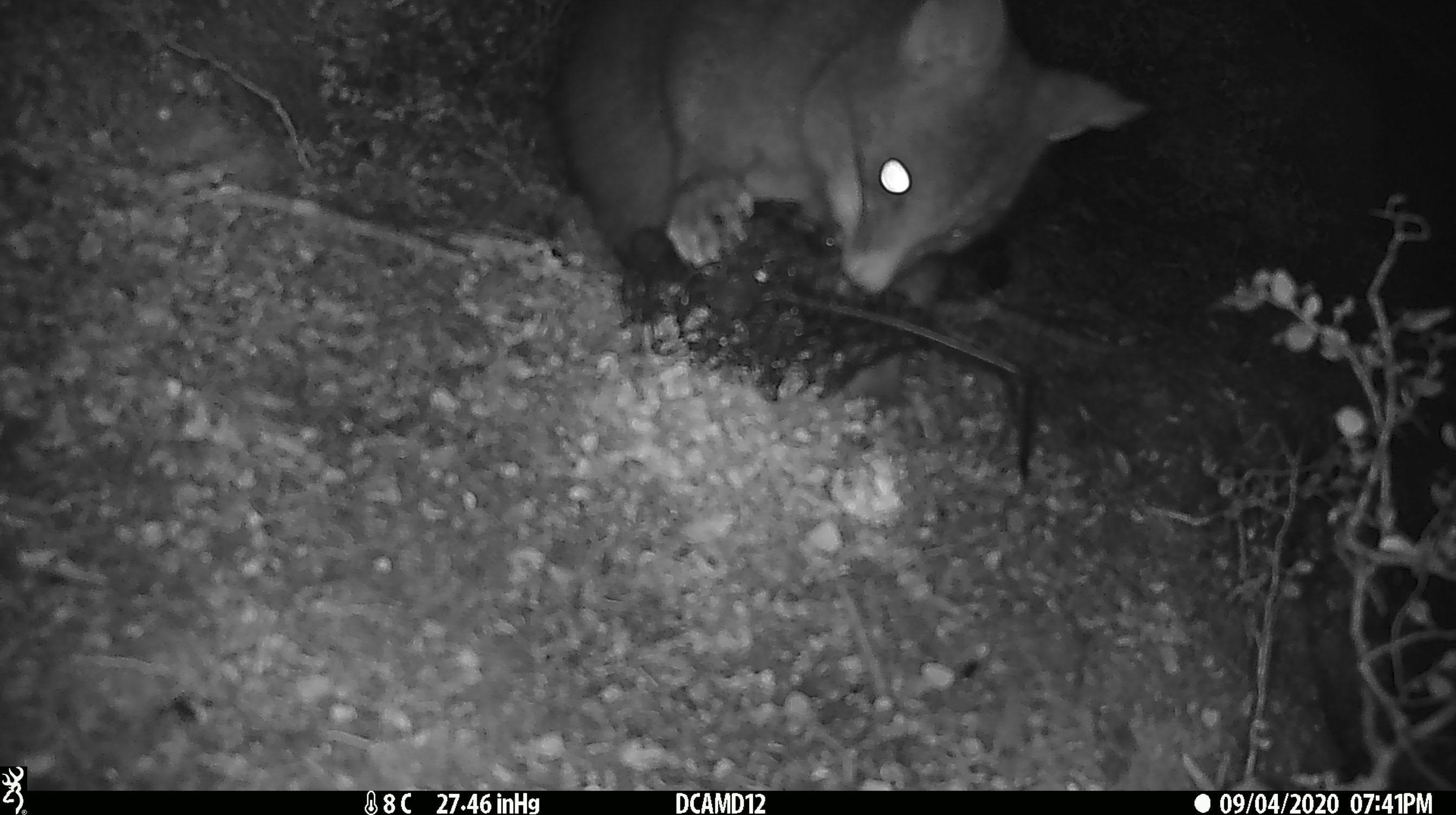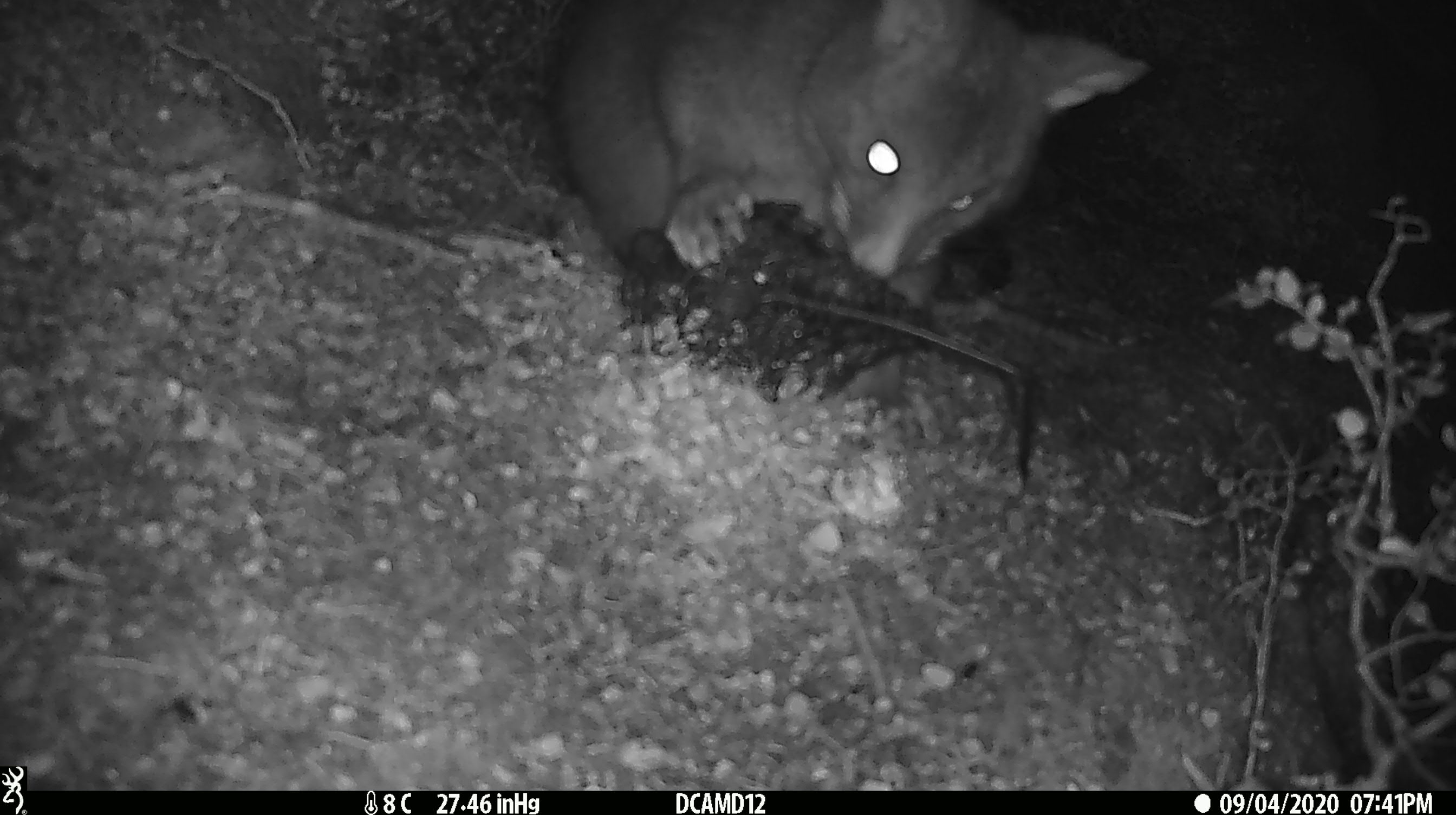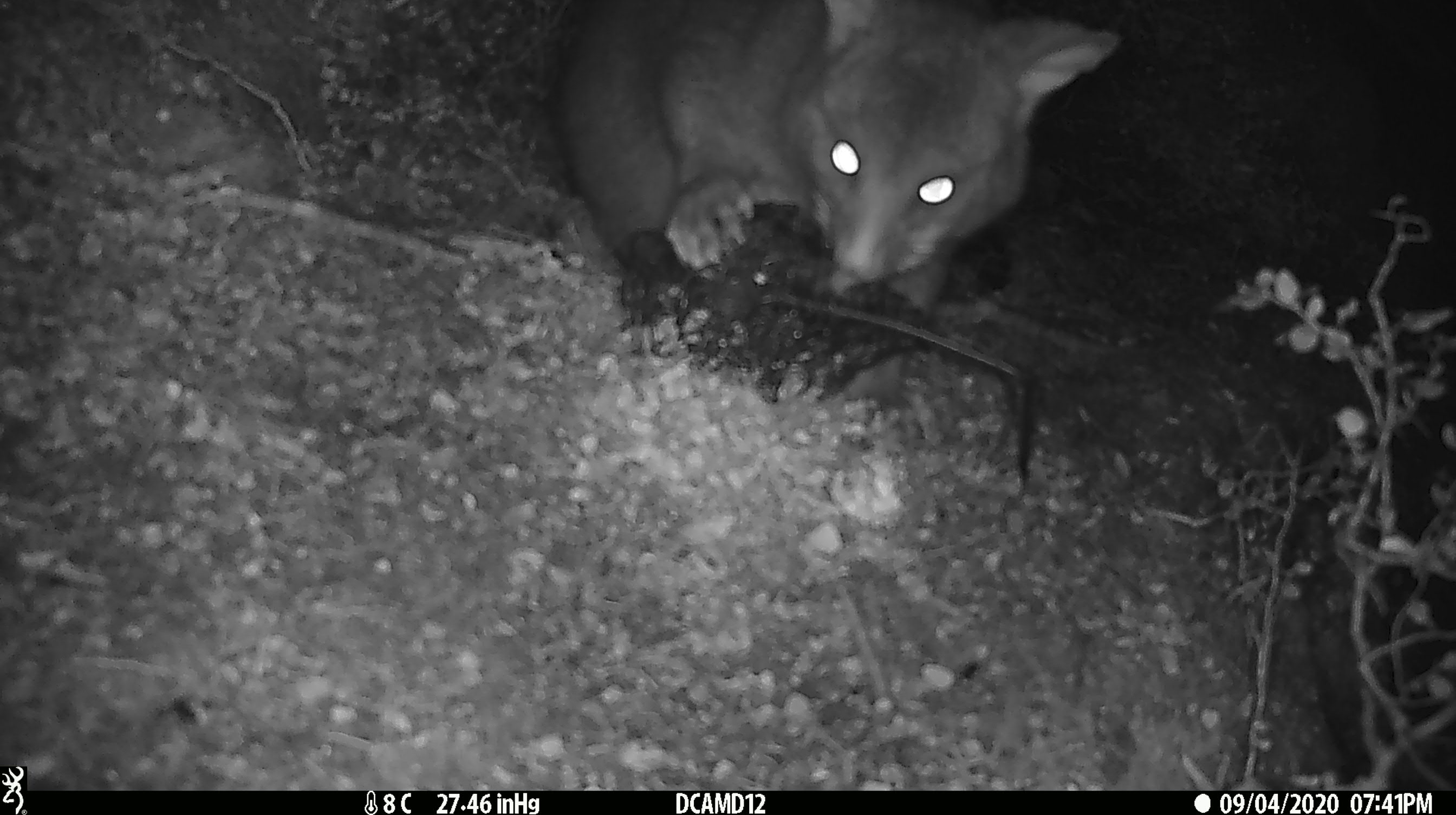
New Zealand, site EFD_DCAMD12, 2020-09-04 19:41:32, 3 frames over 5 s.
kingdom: Animalia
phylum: Chordata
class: Mammalia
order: Diprotodontia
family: Phalangeridae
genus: Trichosurus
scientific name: Trichosurus vulpecula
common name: common brushtail possum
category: possum